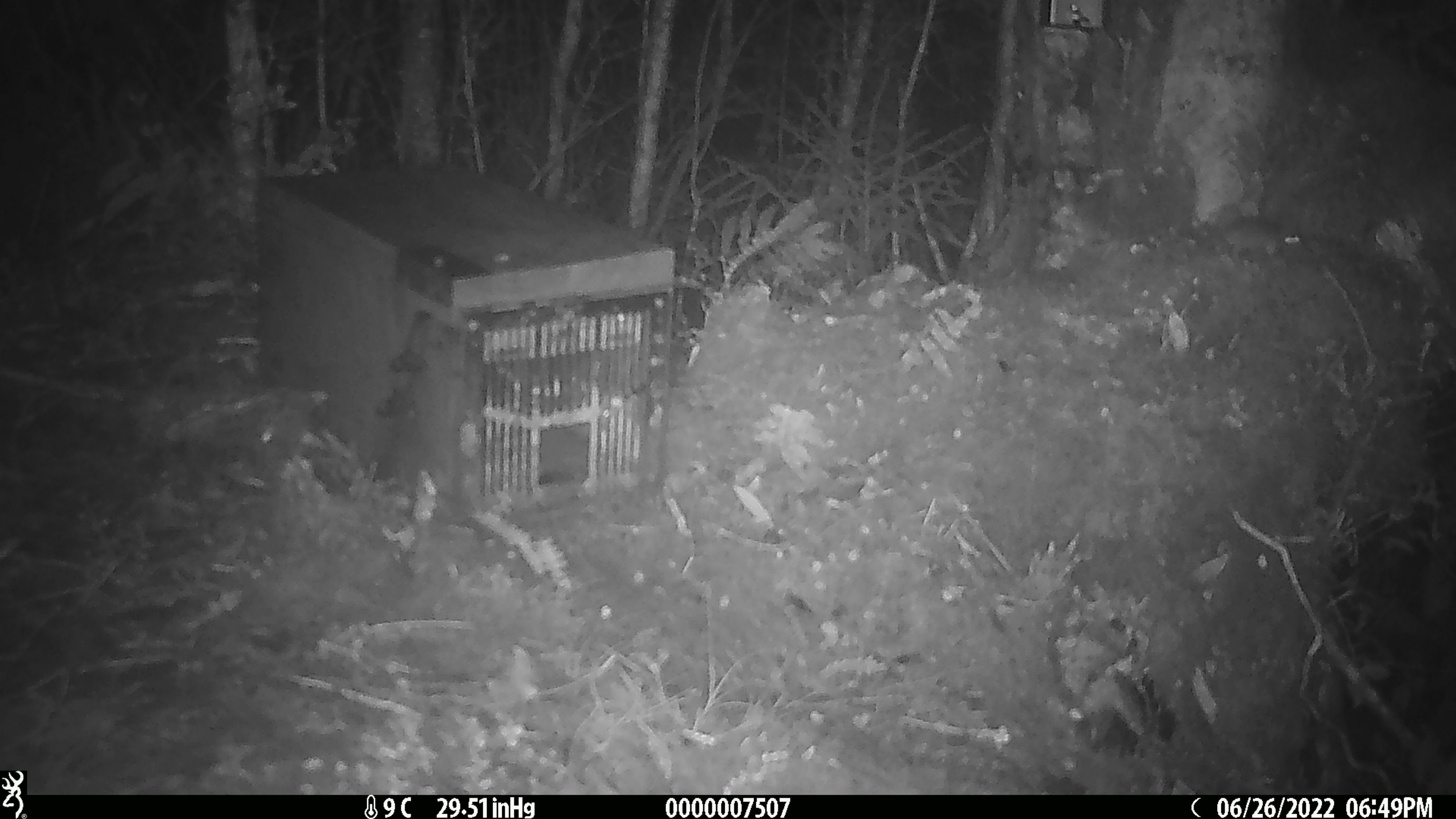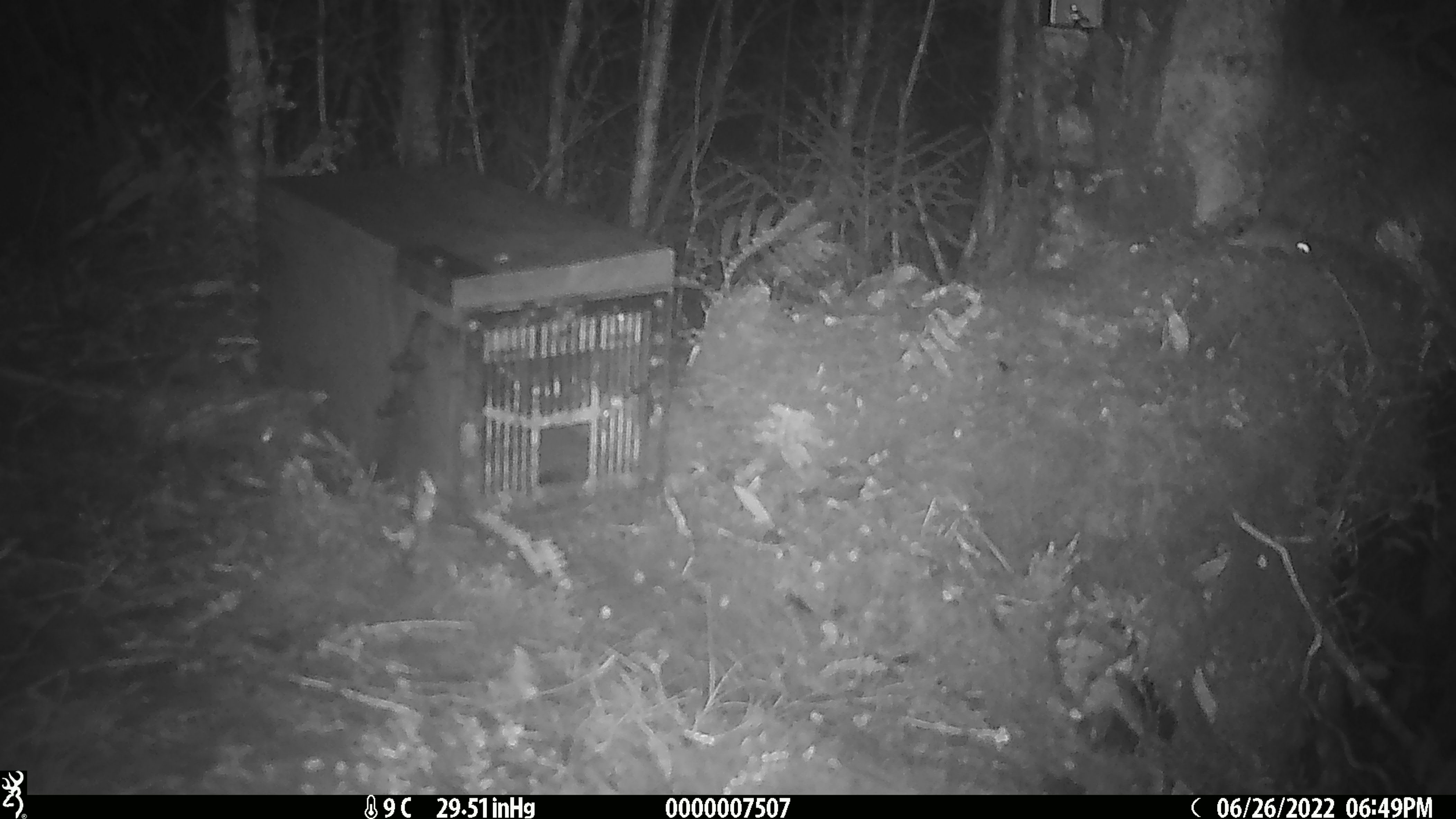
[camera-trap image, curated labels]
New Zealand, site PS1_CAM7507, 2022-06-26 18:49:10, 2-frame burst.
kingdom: Animalia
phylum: Chordata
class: Mammalia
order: Rodentia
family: Muridae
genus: Mus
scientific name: Mus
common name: mouse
Mouse (Mus).